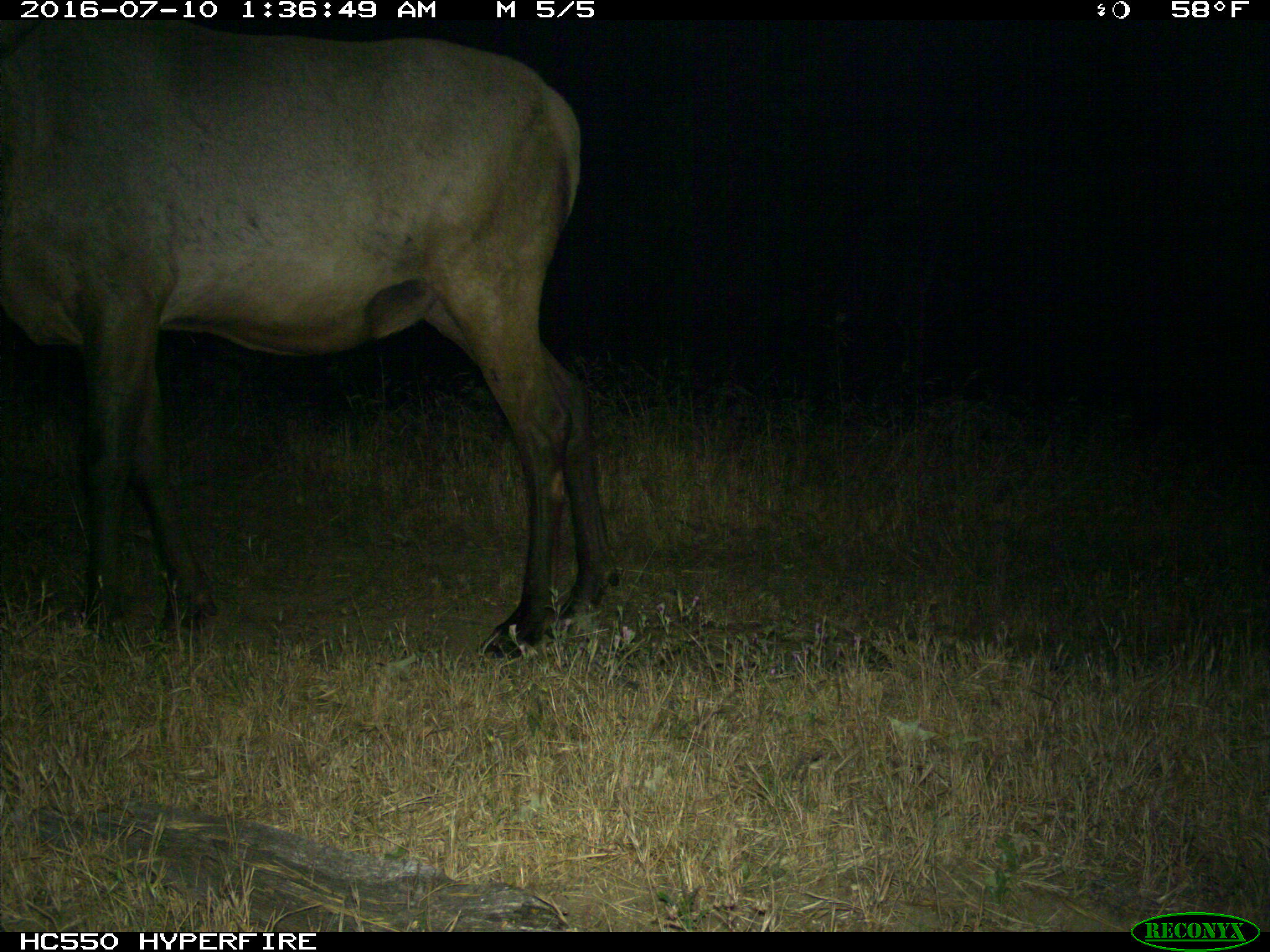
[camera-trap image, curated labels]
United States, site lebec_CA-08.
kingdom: Animalia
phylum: Chordata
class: Mammalia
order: Artiodactyla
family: Cervidae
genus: Cervus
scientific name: Cervus canadensis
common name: elk